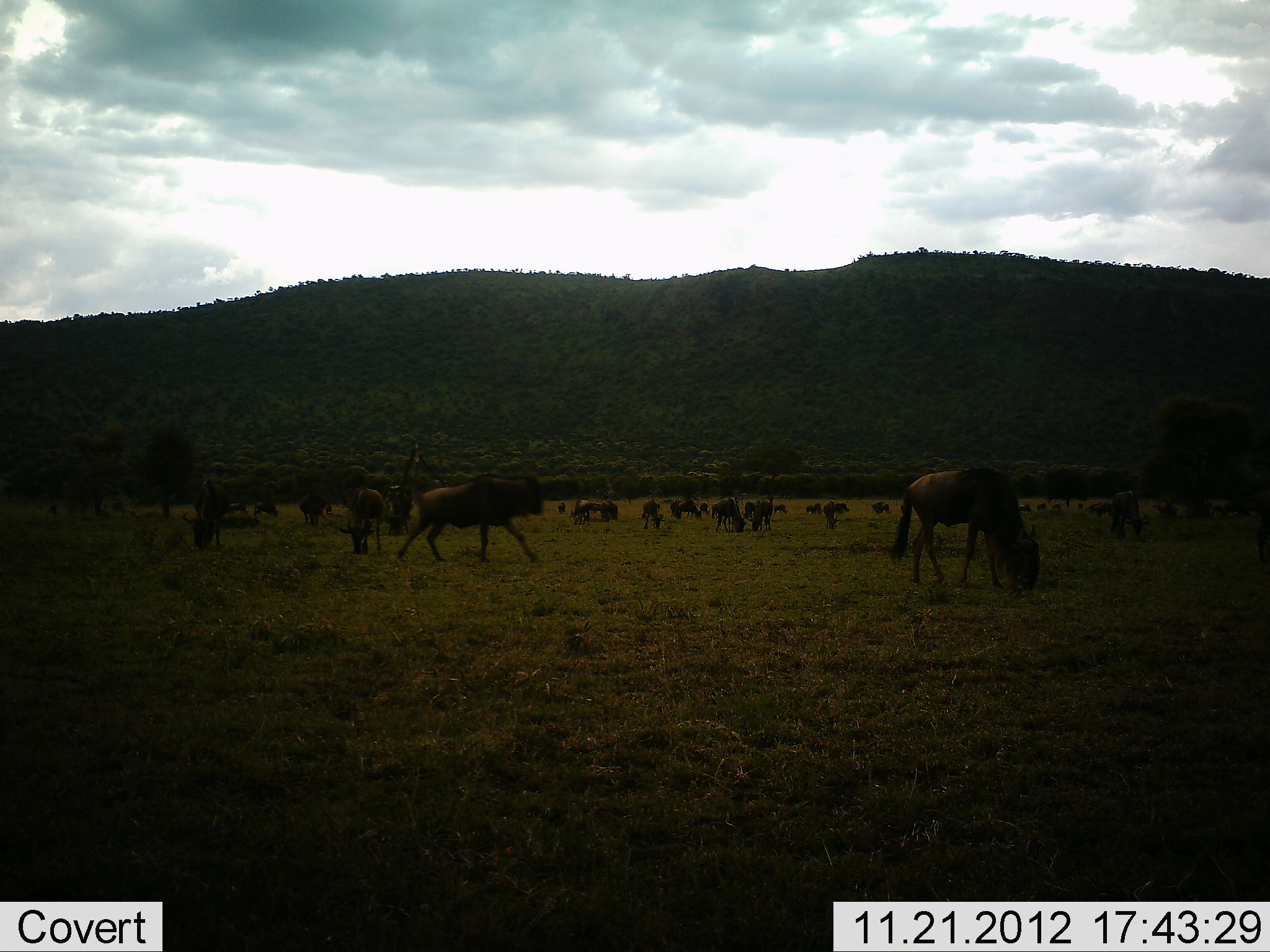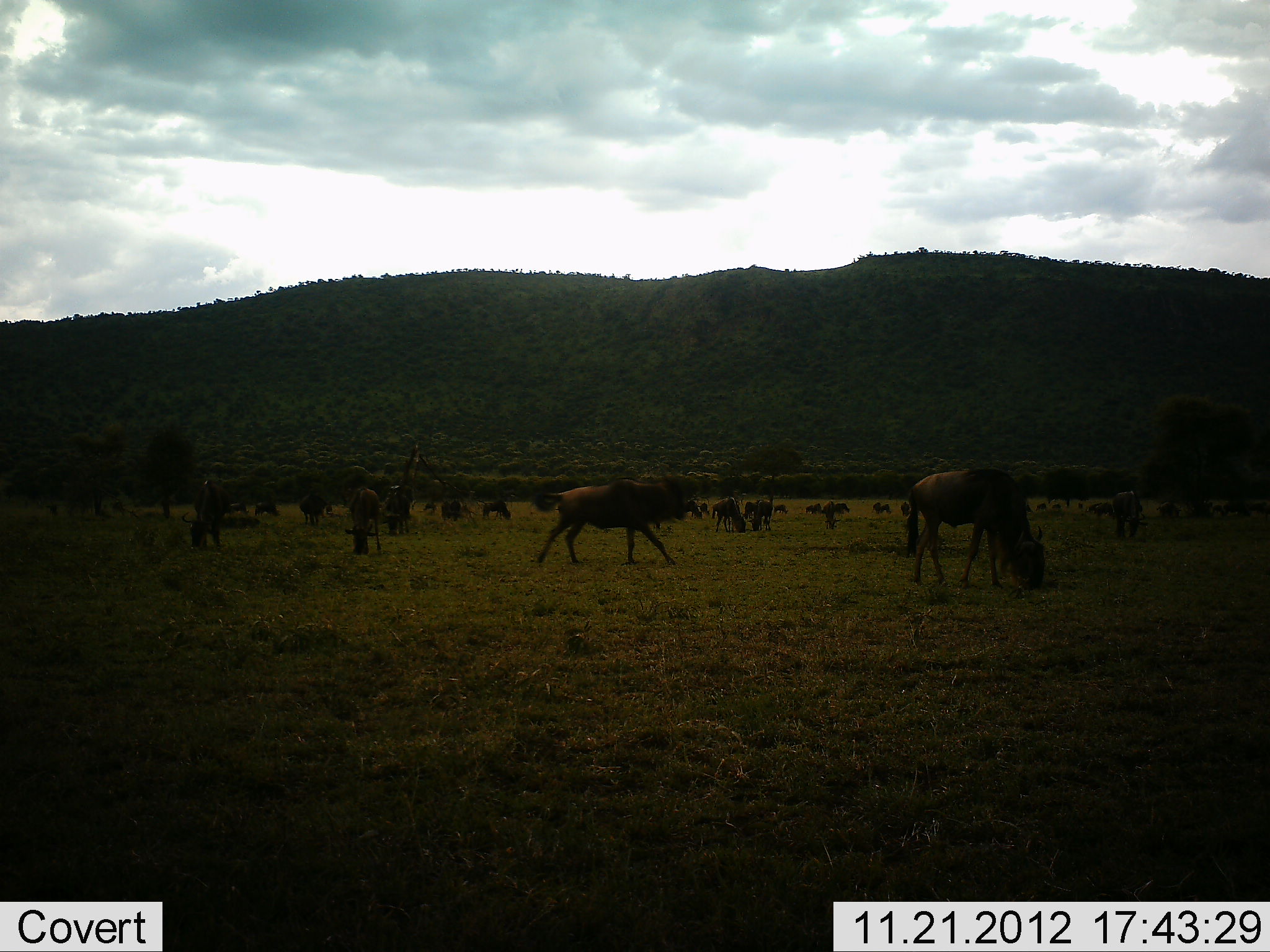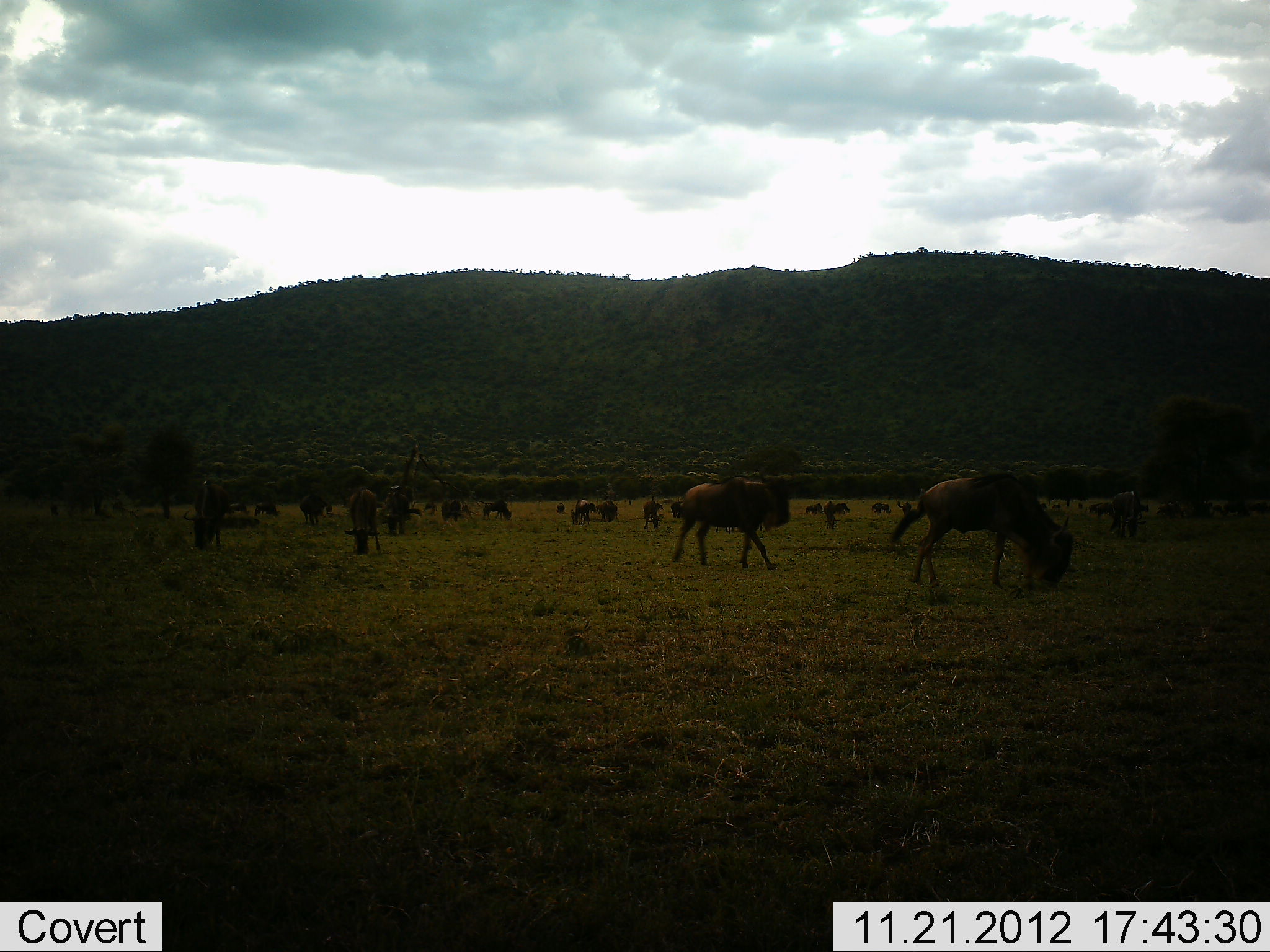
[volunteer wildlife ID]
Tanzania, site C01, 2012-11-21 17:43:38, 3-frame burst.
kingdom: Animalia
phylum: Chordata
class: Mammalia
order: Artiodactyla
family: Bovidae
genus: Connochaetes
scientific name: Connochaetes taurinus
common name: blue wildebeest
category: wildebeest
Wildebeest (blue wildebeest) (Connochaetes taurinus), count 11-50. Behavior (volunteer vote fractions): standing 61%, resting 14%, moving 83%, interacting 6%. Young present (vote fraction): 0%. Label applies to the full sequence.